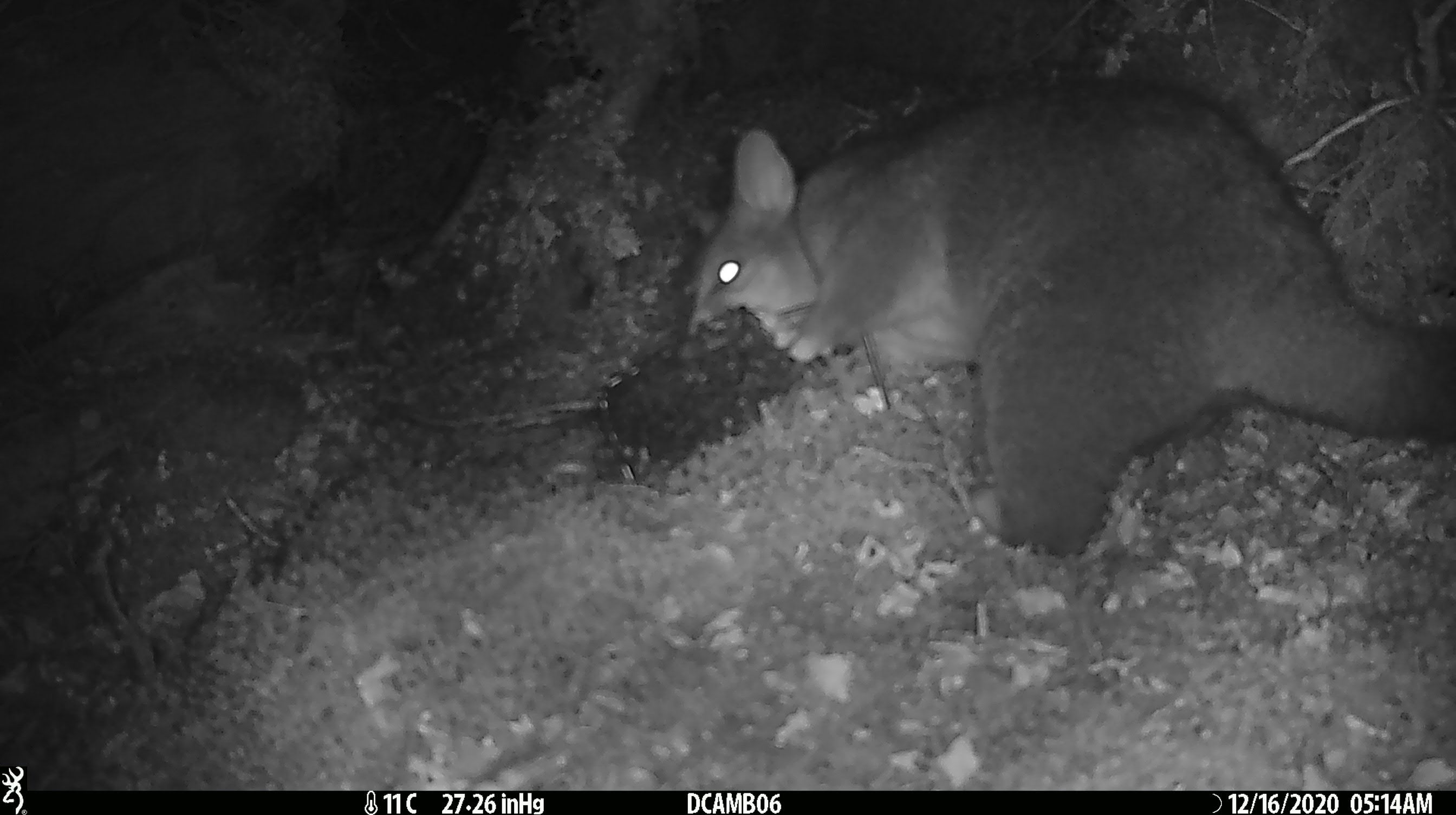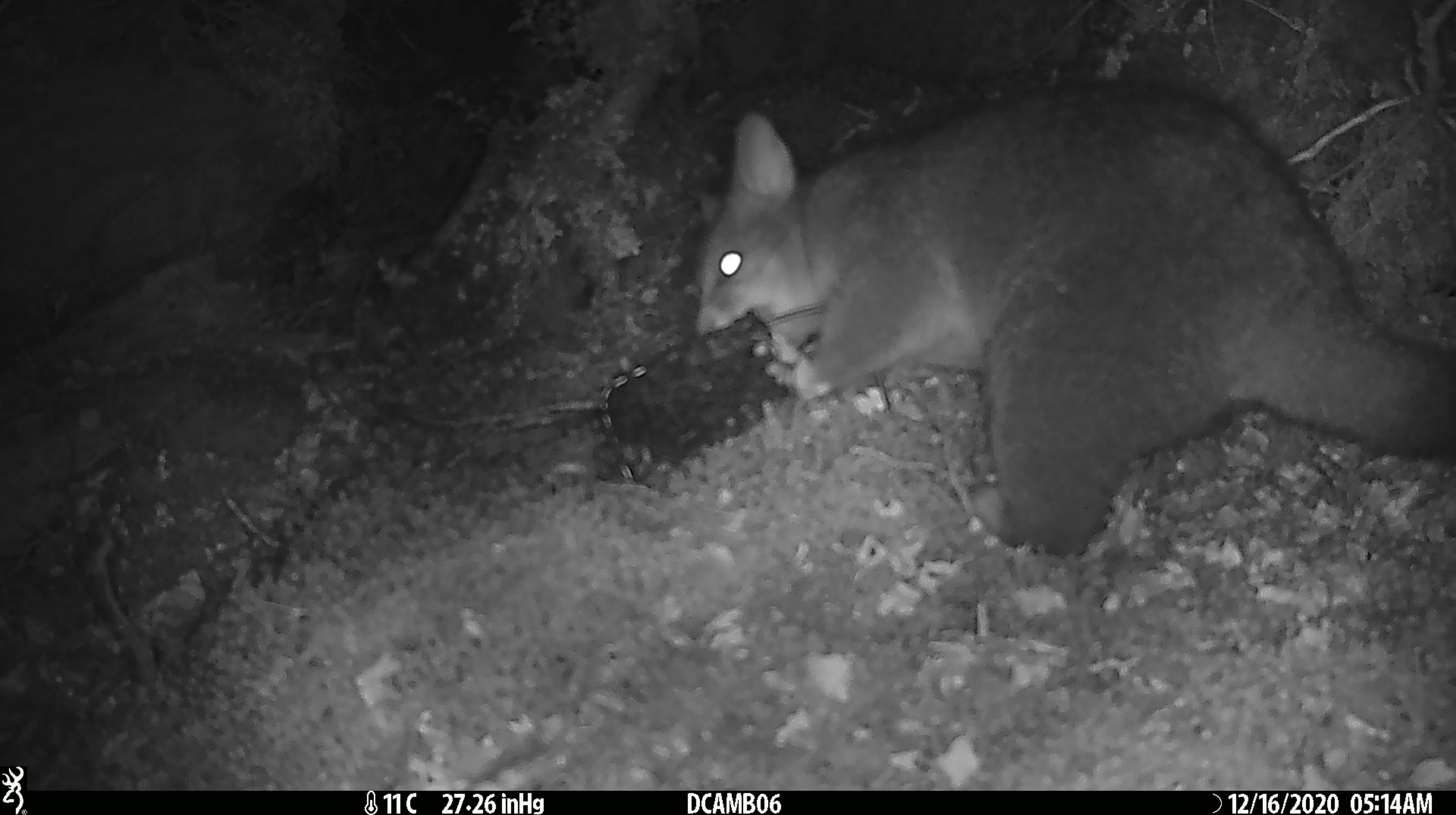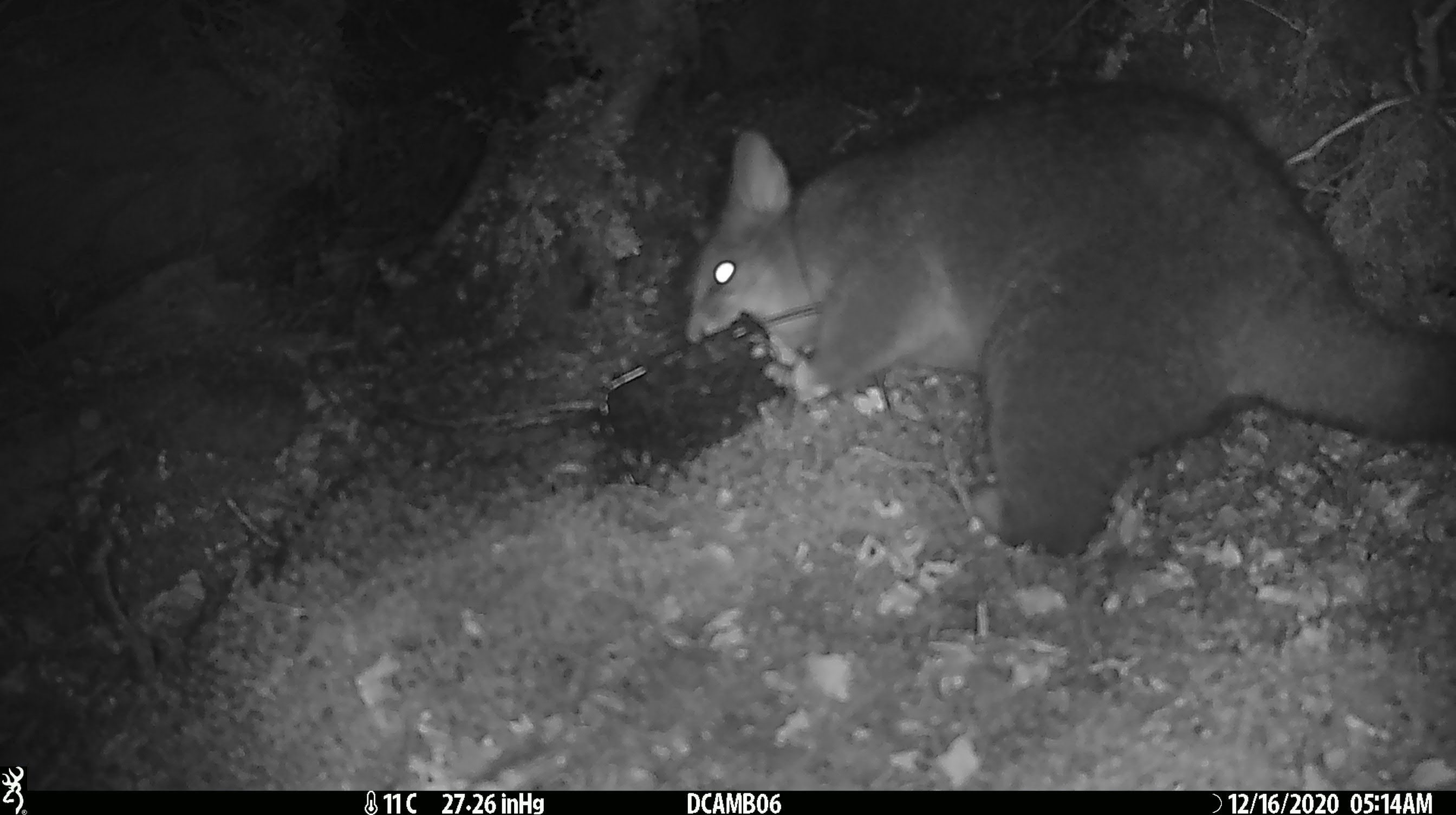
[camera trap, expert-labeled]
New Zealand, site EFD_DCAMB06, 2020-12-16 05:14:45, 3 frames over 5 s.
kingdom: Animalia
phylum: Chordata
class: Mammalia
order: Diprotodontia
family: Phalangeridae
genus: Trichosurus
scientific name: Trichosurus vulpecula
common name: common brushtail possum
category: possum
Possum (common brushtail possum) (Trichosurus vulpecula).